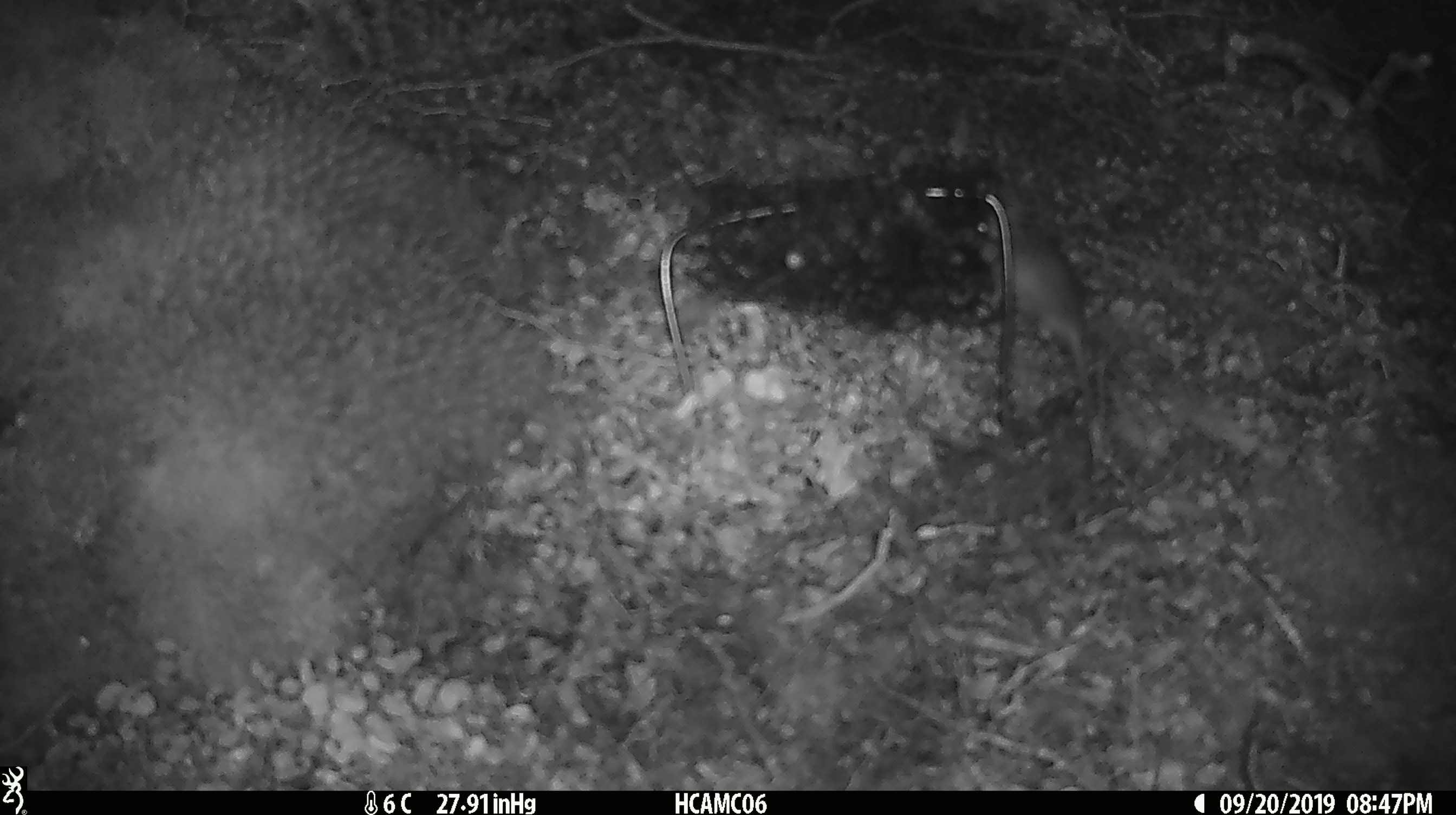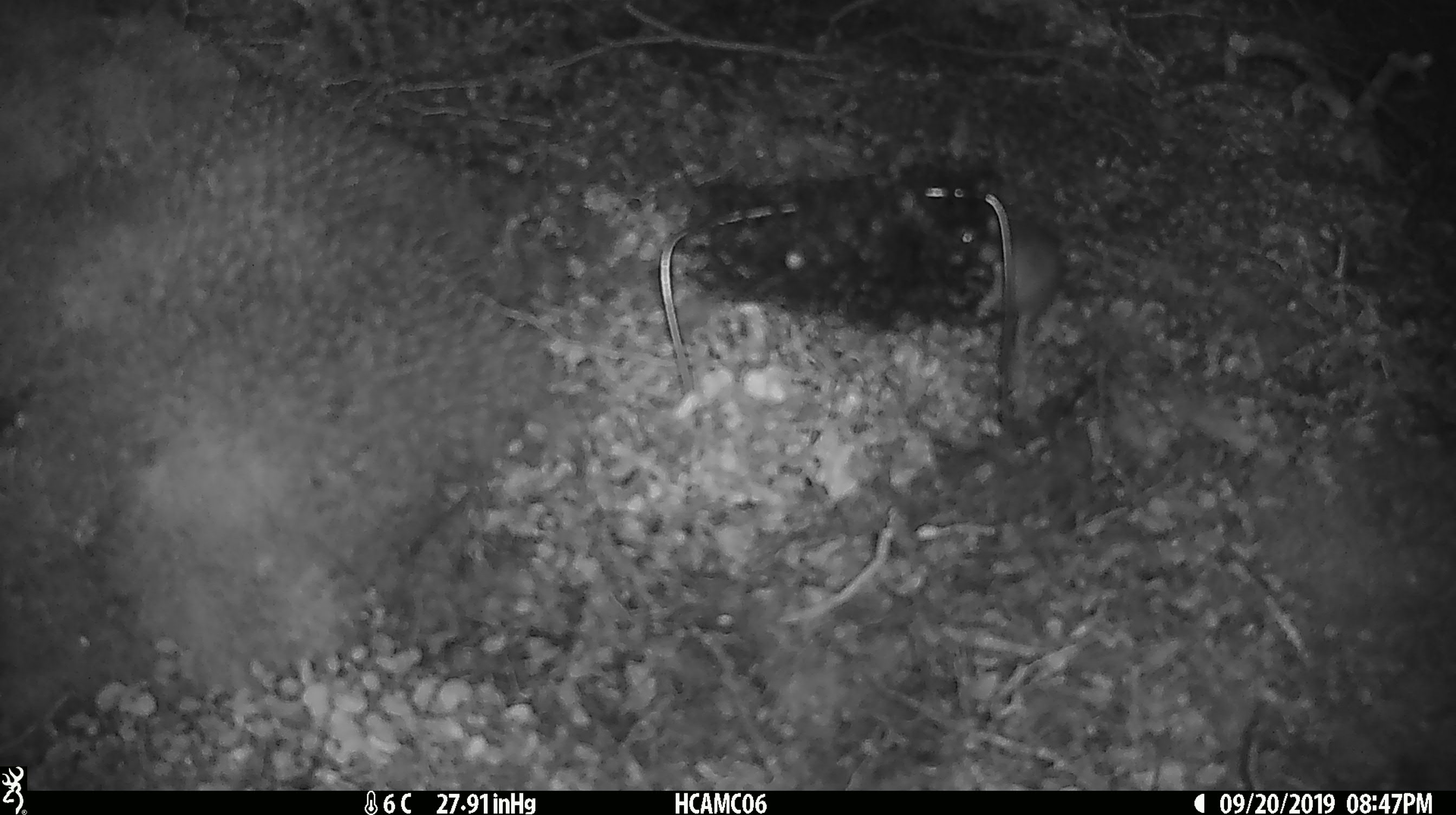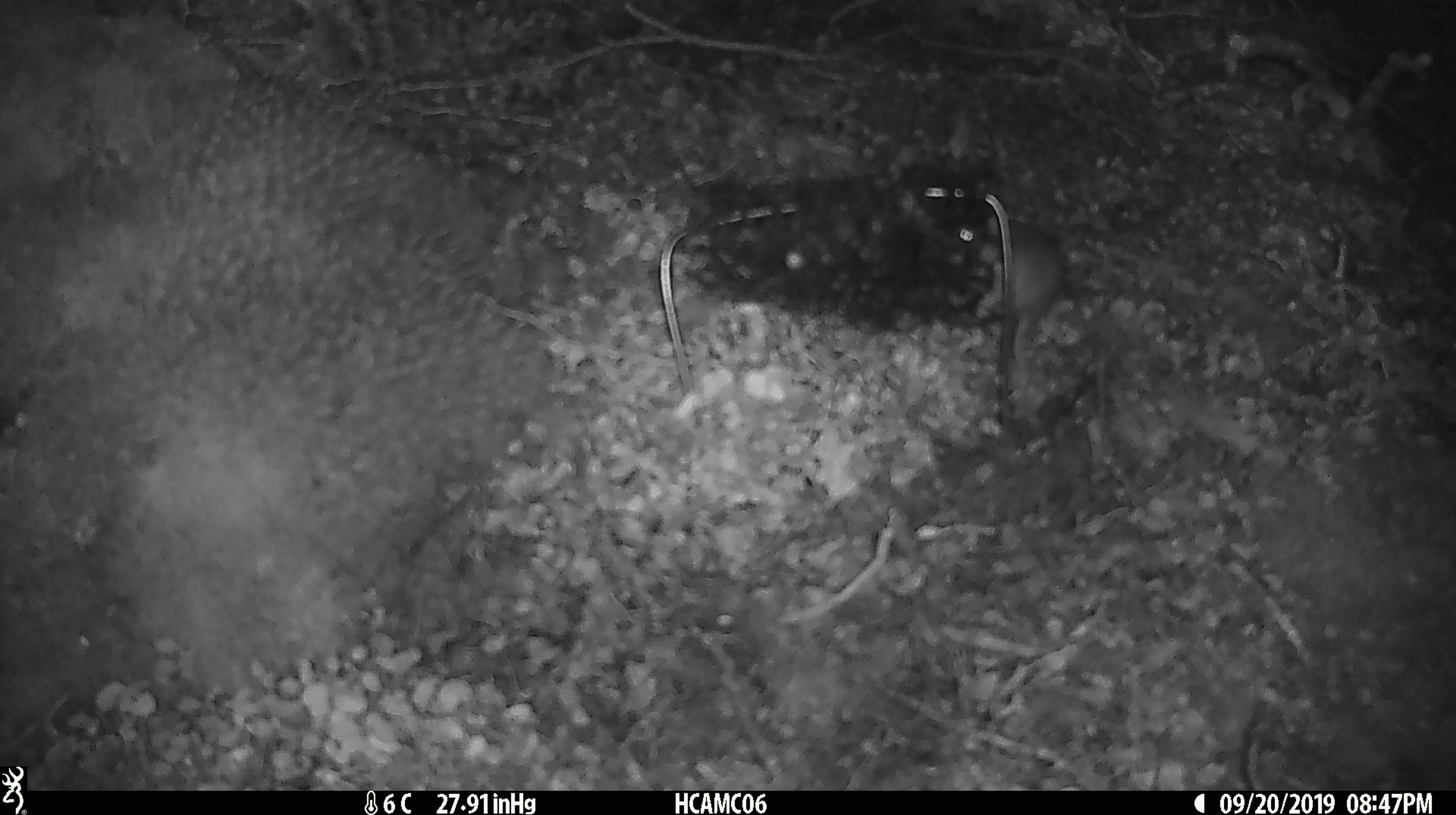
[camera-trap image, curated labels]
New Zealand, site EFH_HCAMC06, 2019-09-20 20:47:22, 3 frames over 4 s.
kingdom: Animalia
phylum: Chordata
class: Mammalia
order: Rodentia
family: Muridae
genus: Mus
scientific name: Mus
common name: mouse